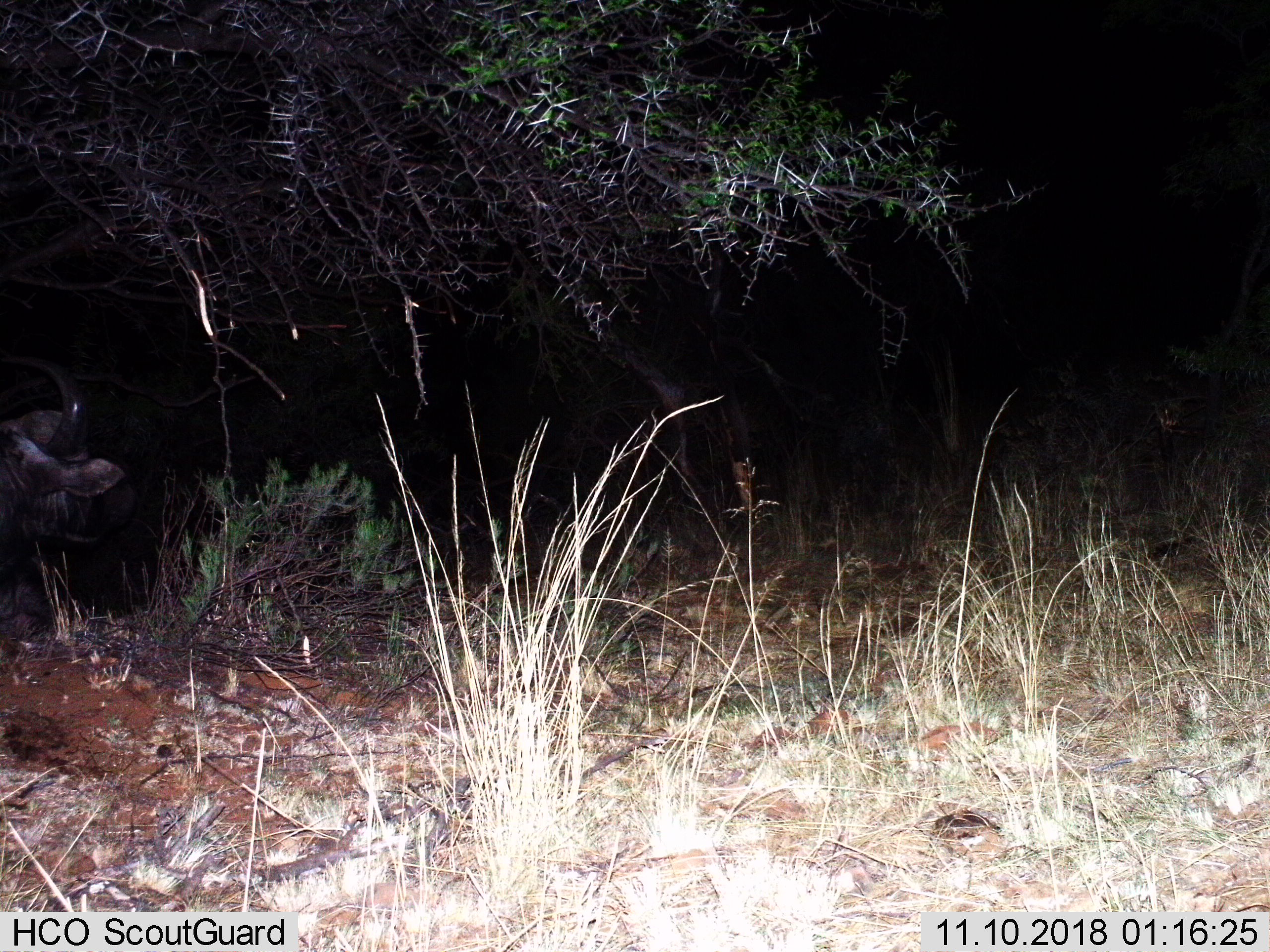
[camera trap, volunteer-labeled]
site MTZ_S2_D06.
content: unidentified animal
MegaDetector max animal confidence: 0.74